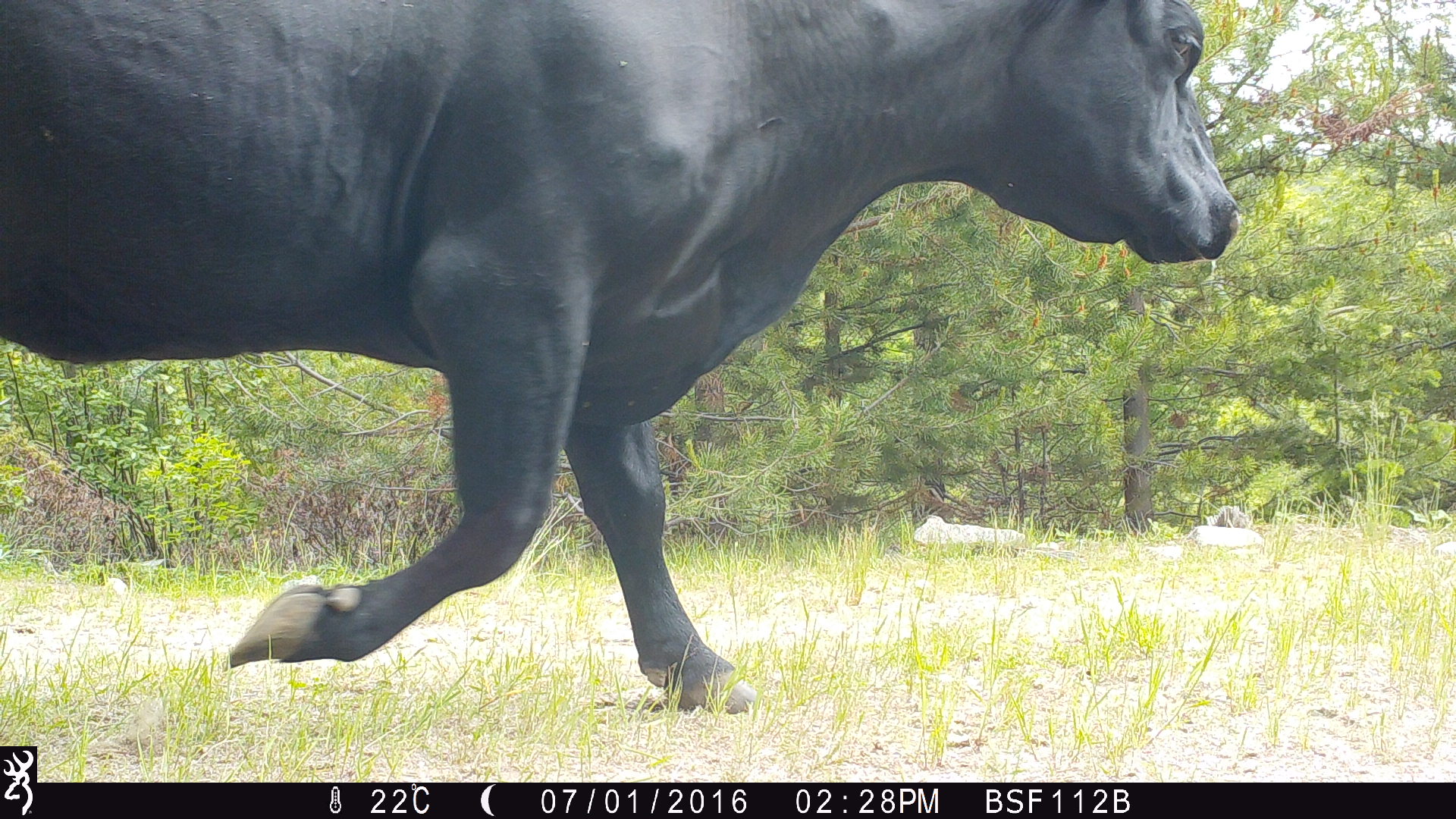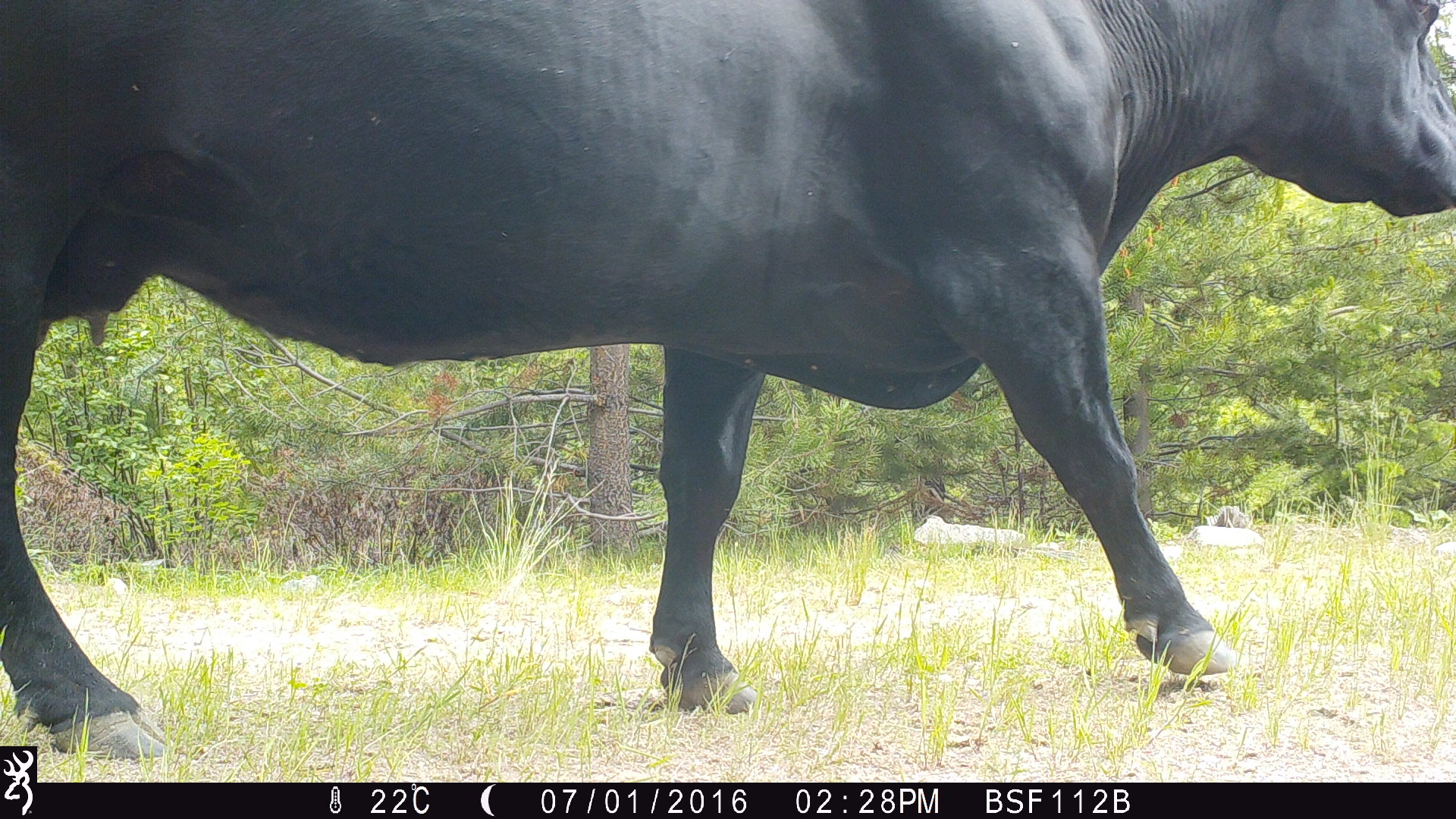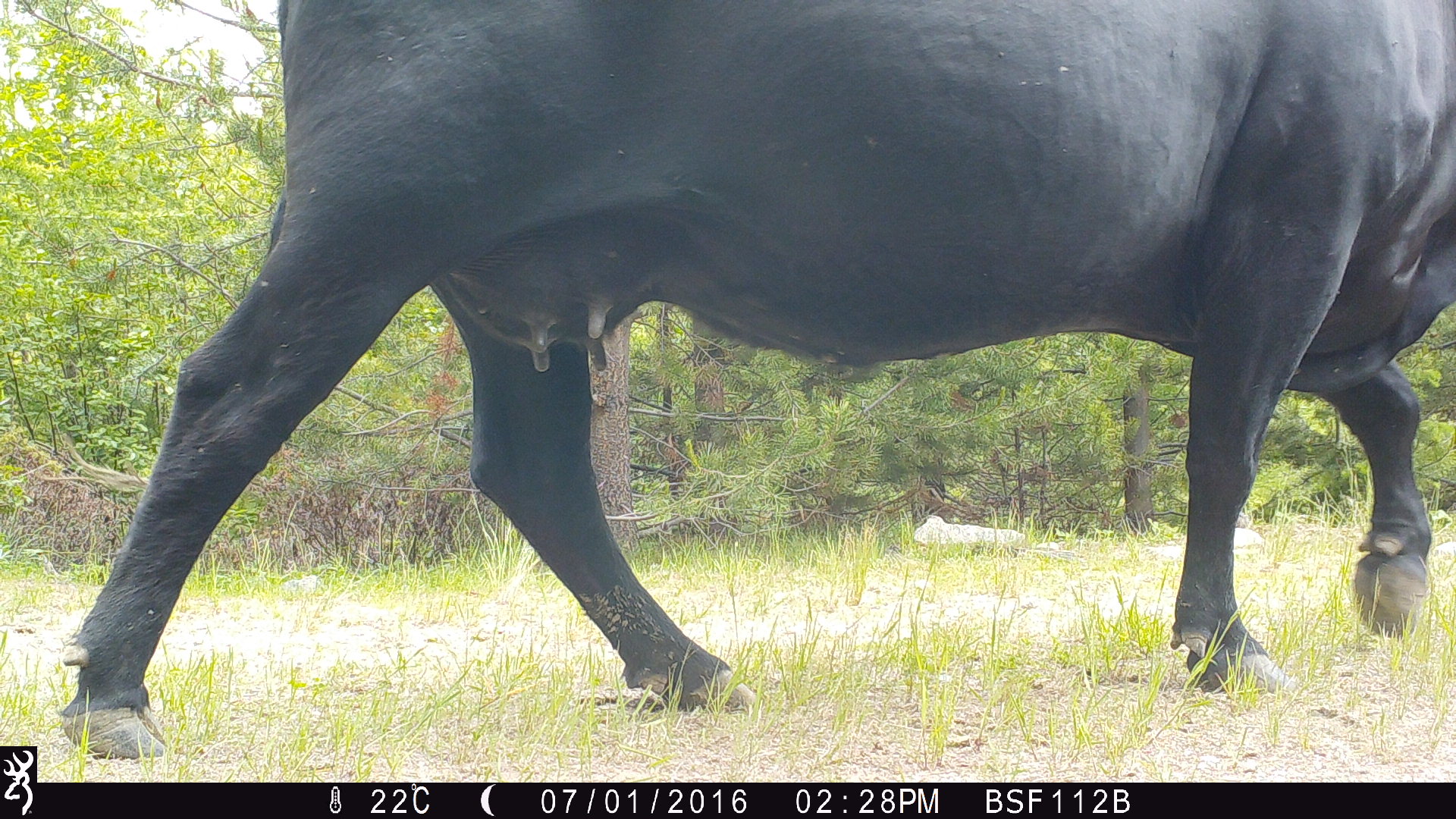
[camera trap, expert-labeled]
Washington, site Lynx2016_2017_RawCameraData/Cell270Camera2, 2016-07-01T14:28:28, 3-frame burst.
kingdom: Animalia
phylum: Chordata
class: Mammalia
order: Artiodactyla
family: Bovidae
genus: Bos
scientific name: Bos taurus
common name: domestic cattle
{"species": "domestic cattle (Bos taurus)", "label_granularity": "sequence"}